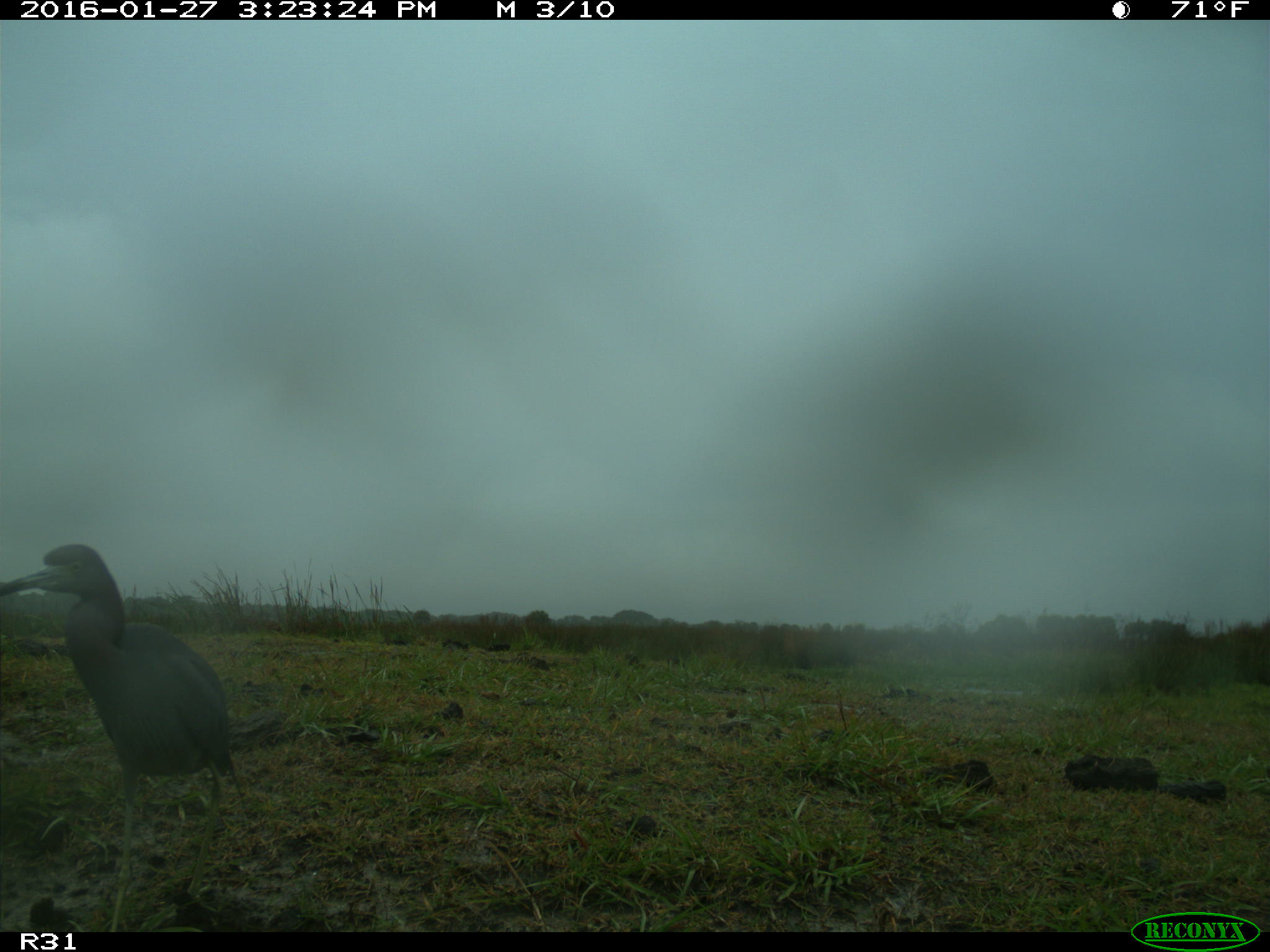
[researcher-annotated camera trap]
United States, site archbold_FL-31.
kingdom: Animalia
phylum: Chordata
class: Aves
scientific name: Aves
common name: birds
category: unidentified bird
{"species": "unidentified bird (birds) (Aves)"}